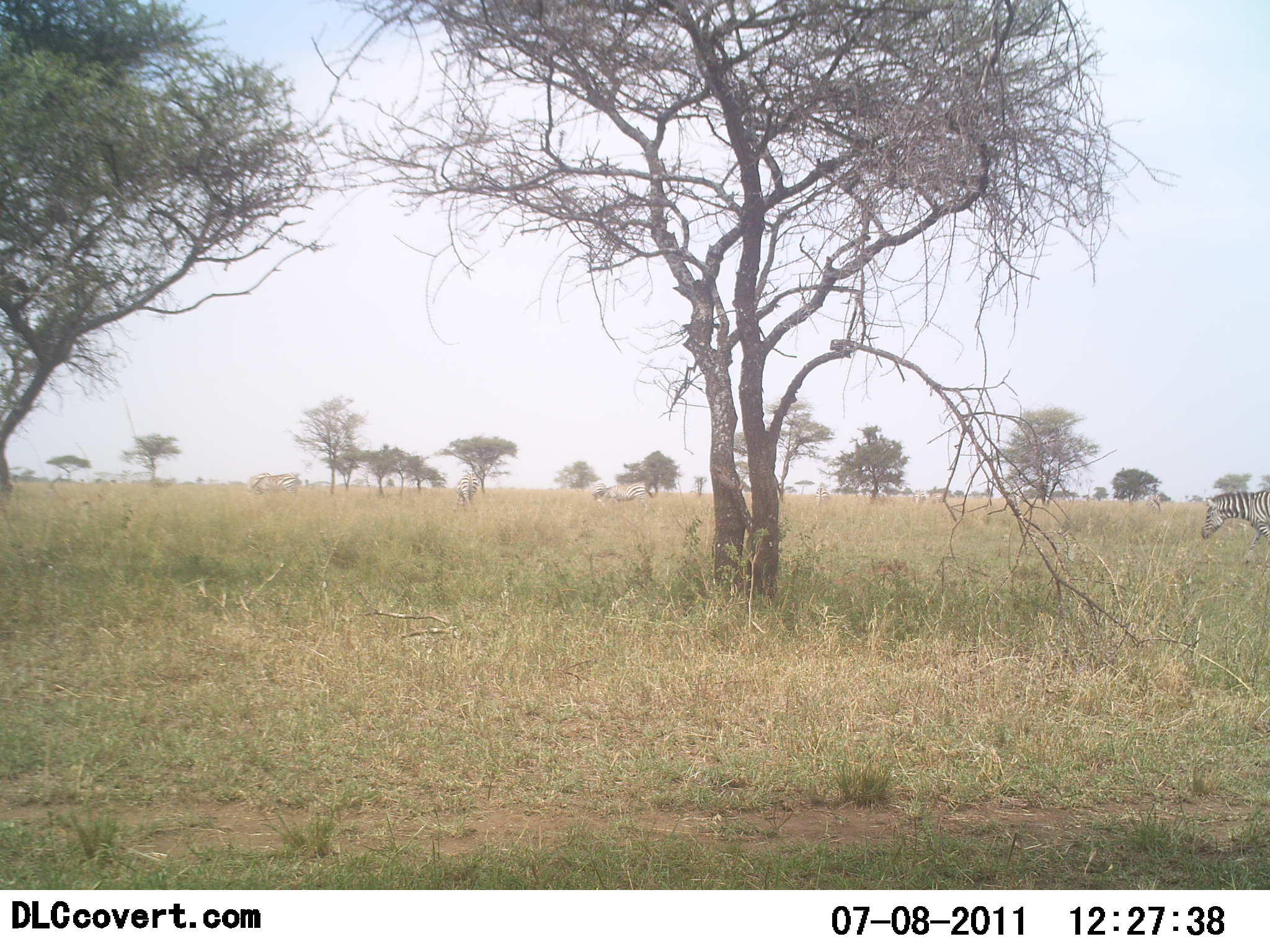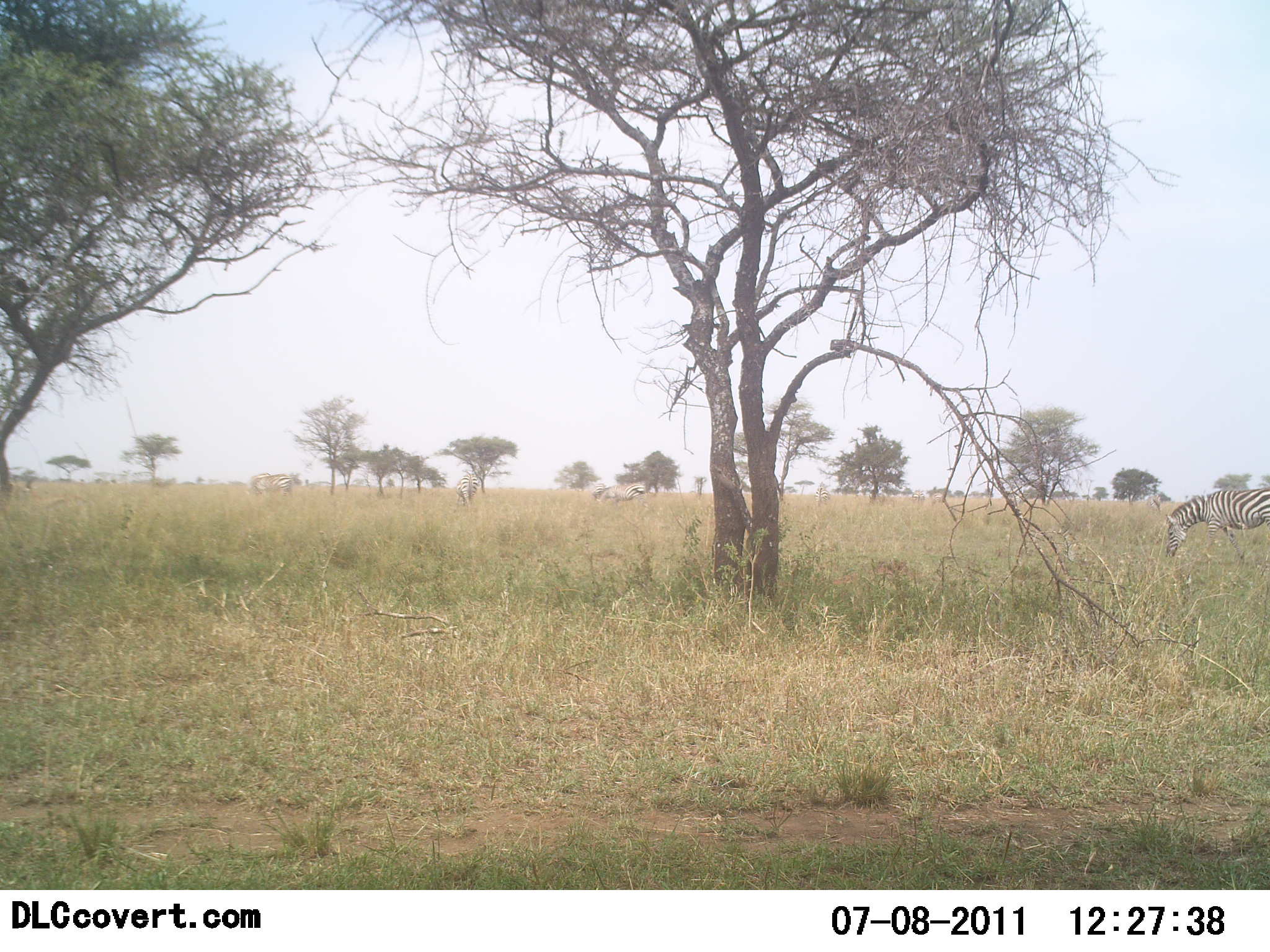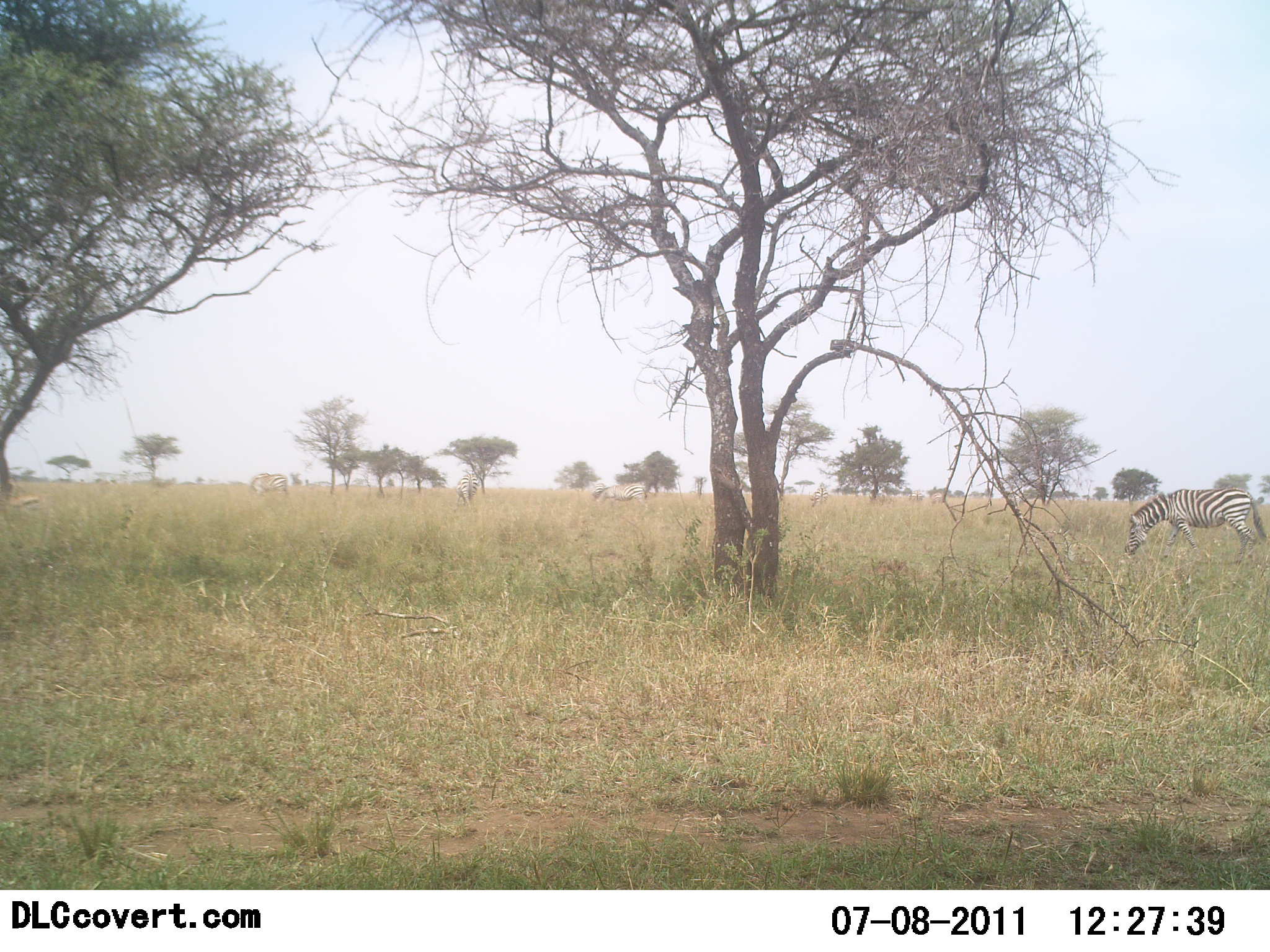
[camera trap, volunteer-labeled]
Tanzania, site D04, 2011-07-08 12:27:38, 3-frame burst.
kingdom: Animalia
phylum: Chordata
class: Mammalia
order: Perissodactyla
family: Equidae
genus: Equus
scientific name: Equus quagga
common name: plains zebra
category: zebra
Zebra (plains zebra) (Equus quagga), count 1. Behavior (volunteer vote fractions): standing 8%, resting 0%, moving 83%, interacting 0%. Young present (vote fraction): 0%. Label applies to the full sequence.